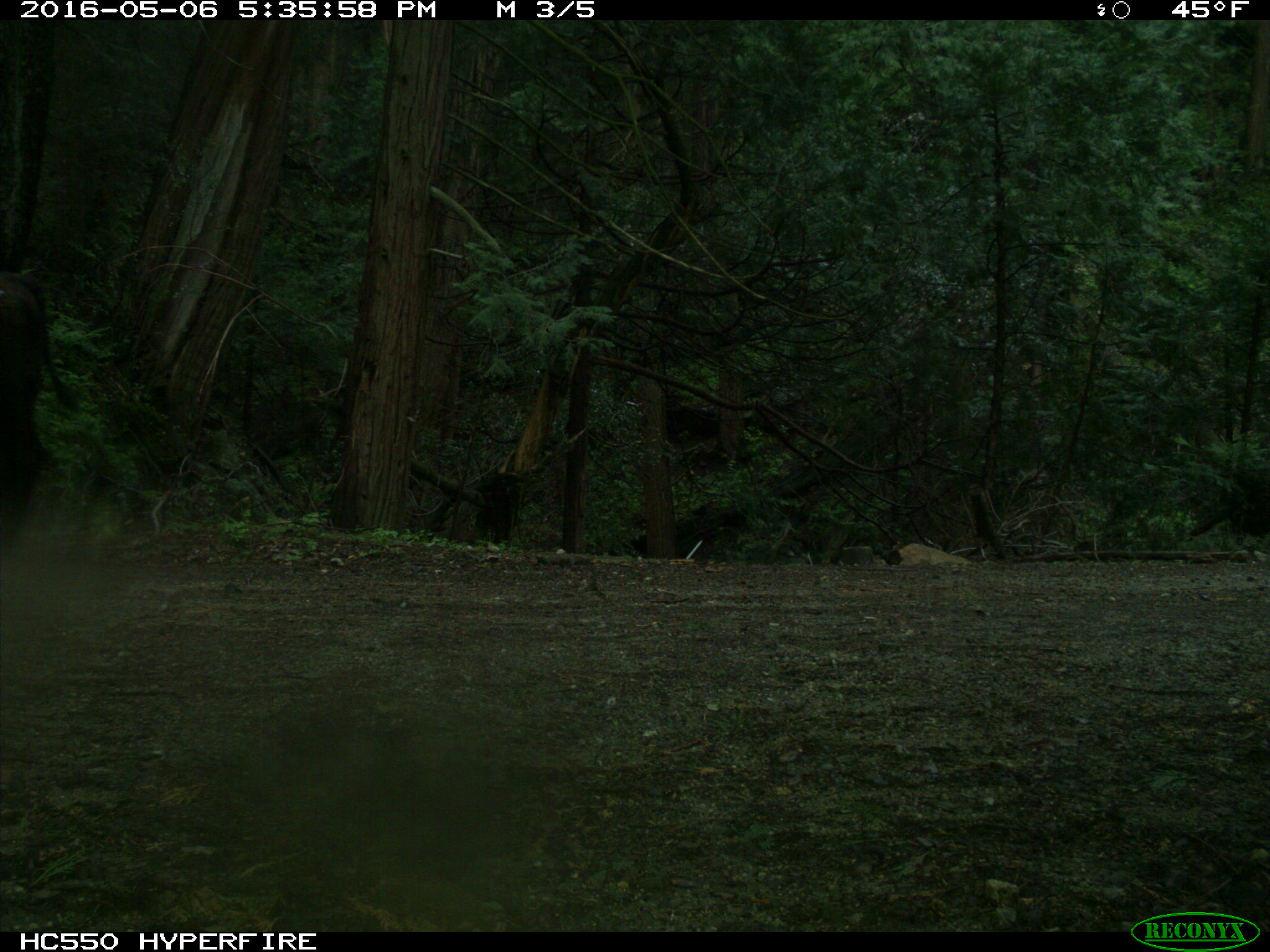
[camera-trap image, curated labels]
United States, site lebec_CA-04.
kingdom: Animalia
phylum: Chordata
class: Mammalia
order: Artiodactyla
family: Bovidae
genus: Bos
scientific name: Bos taurus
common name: domestic cow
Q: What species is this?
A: Bos taurus (domestic cow).